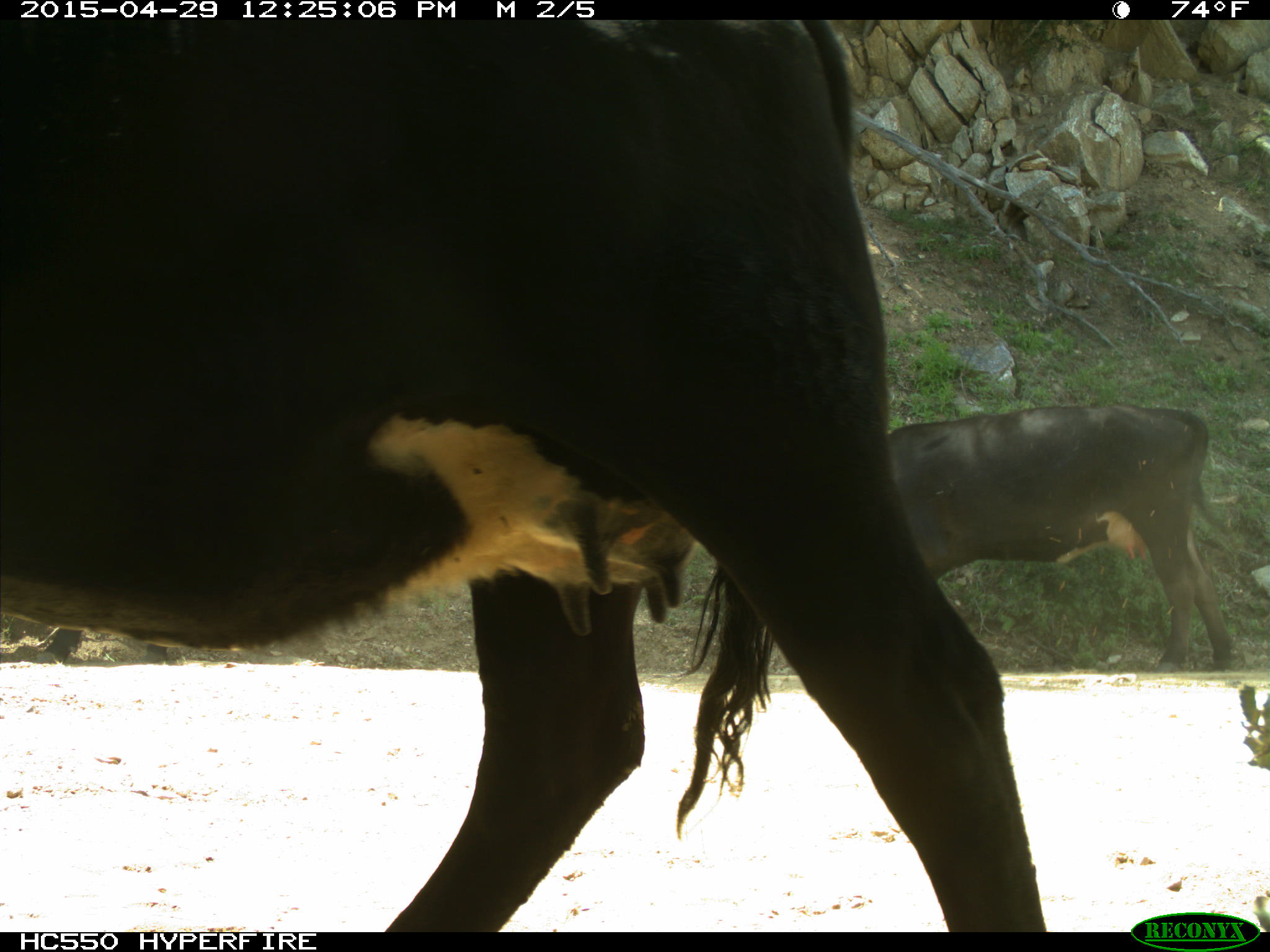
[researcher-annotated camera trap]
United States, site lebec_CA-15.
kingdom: Animalia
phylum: Chordata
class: Mammalia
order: Artiodactyla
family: Bovidae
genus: Bos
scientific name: Bos taurus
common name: domestic cow